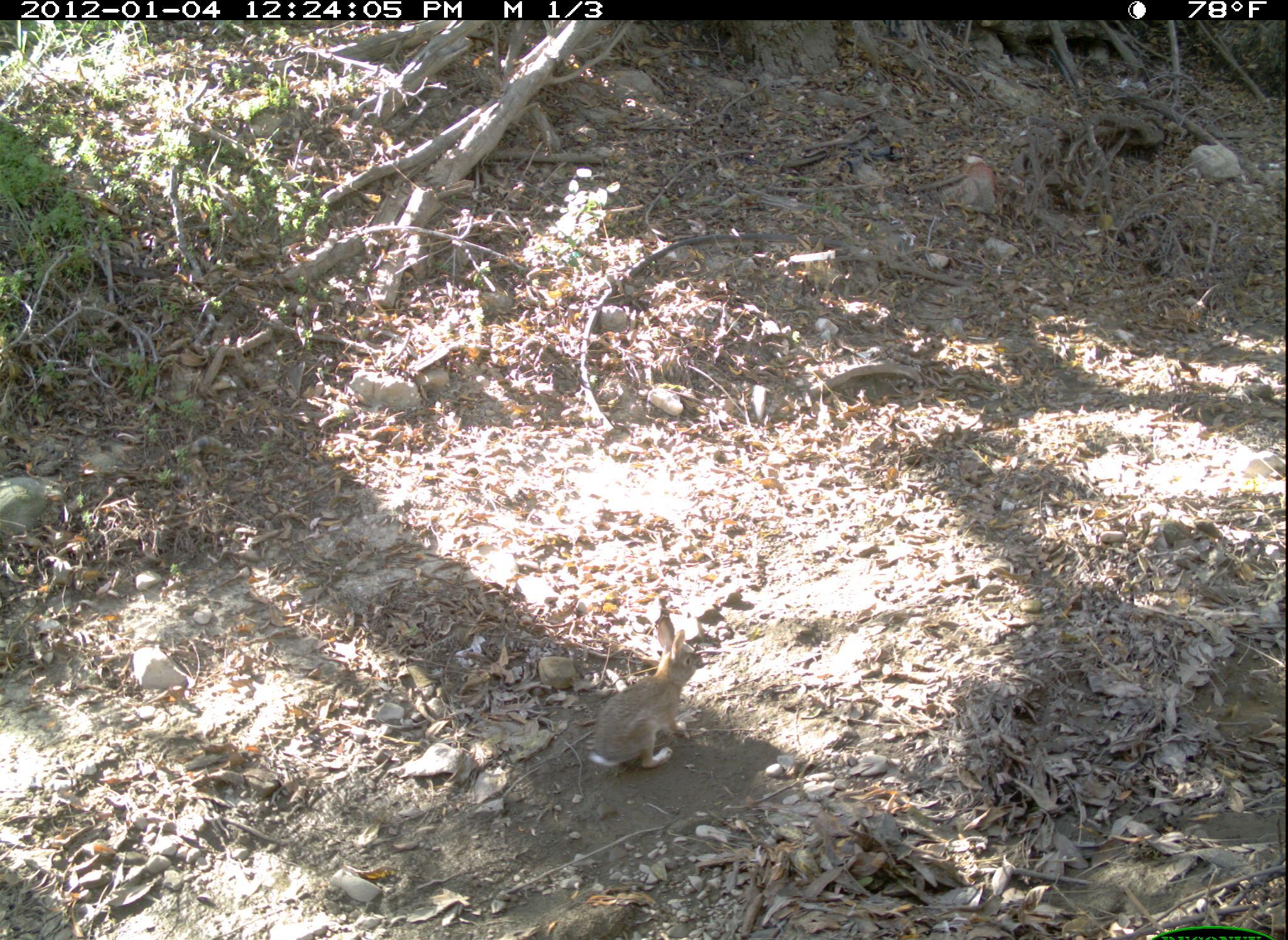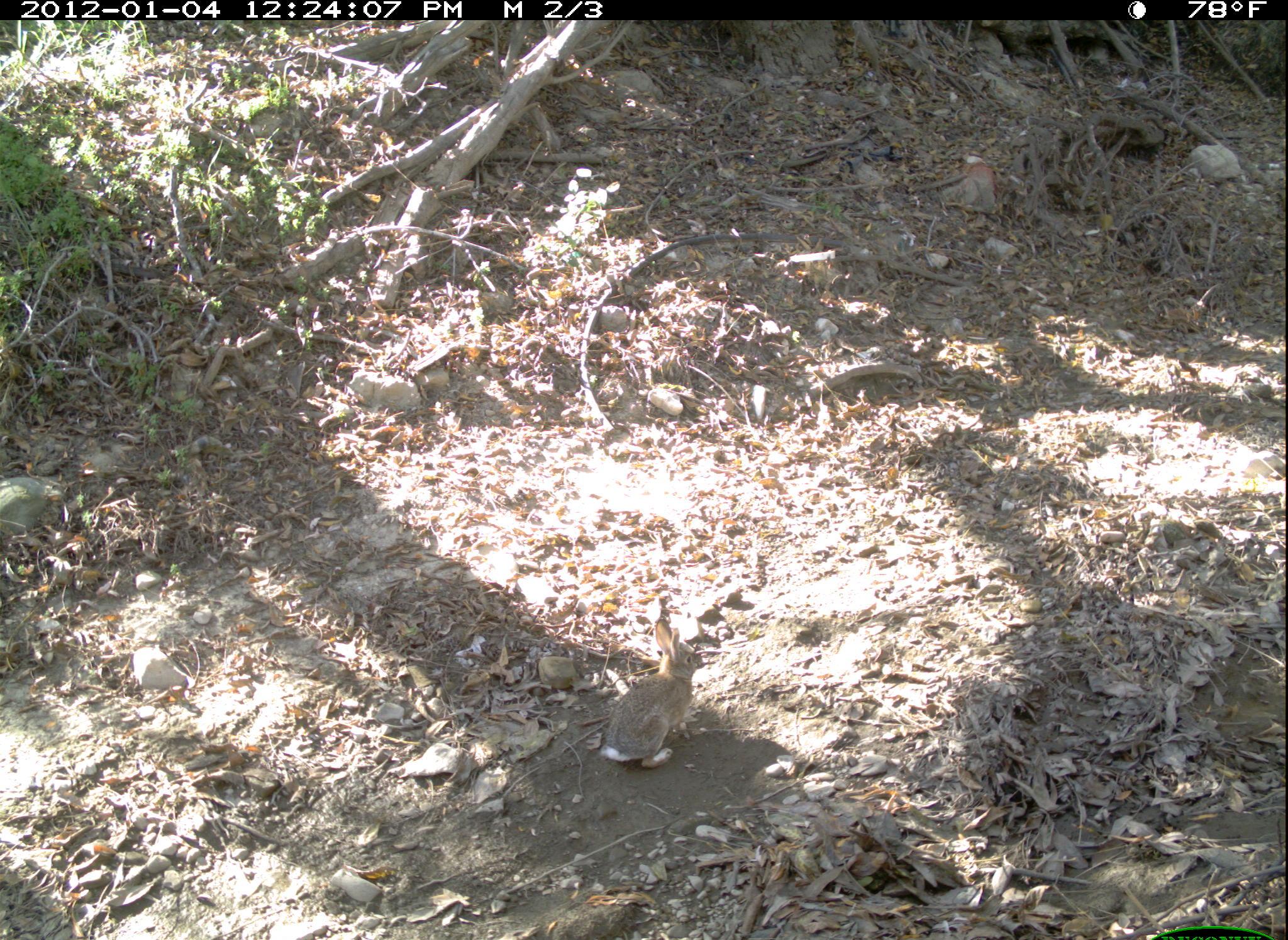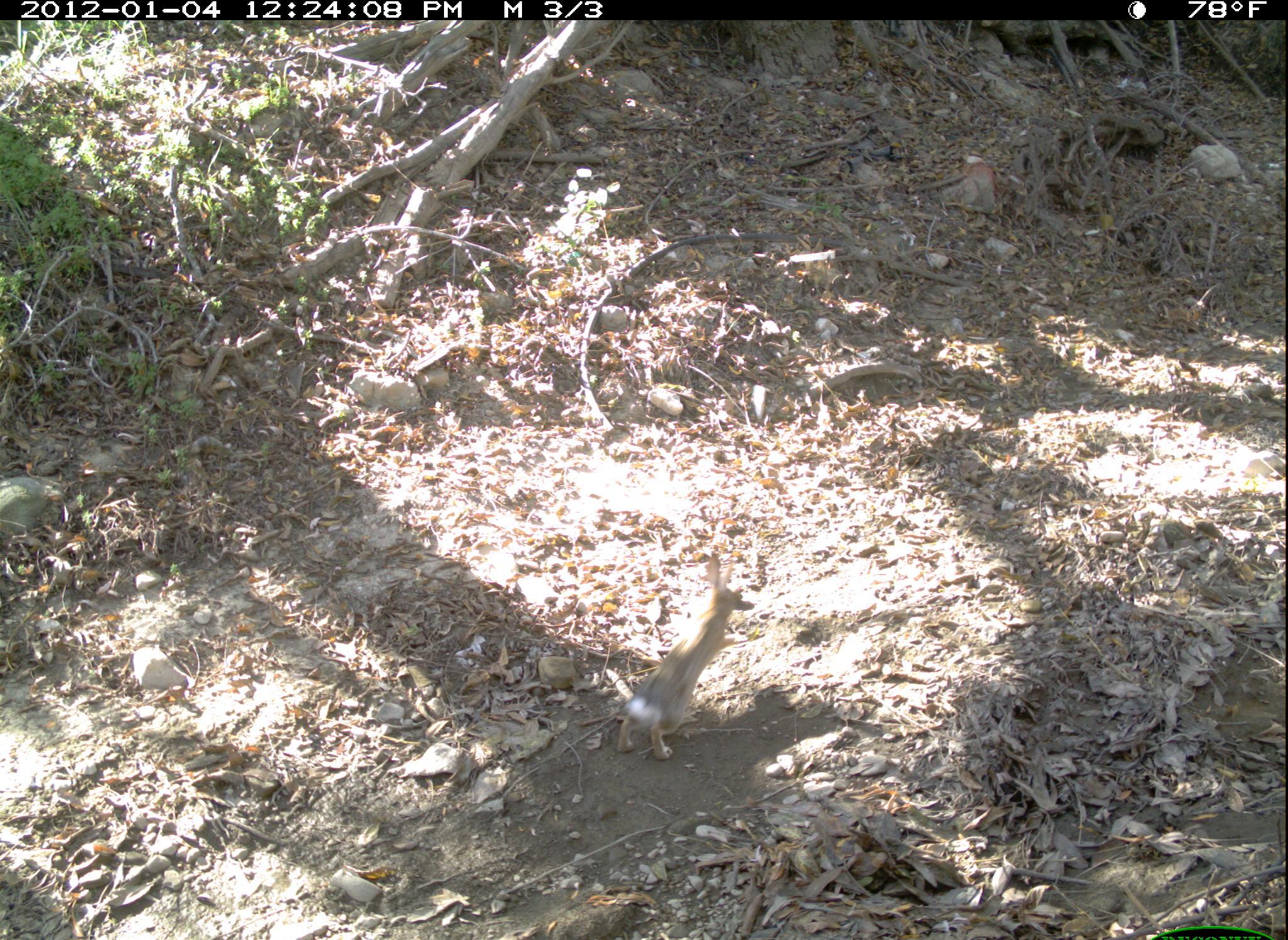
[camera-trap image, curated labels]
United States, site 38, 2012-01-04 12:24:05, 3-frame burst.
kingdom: Animalia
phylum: Chordata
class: Mammalia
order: Lagomorpha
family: Leporidae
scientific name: Leporidae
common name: rabbits and hares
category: rabbit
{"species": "rabbit (rabbits and hares) (Leporidae)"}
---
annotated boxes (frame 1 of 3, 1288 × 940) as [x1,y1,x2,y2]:
rabbit: [580,612,712,786]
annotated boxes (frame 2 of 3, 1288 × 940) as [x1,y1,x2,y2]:
rabbit: [607,607,715,786]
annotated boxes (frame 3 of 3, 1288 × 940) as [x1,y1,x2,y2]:
rabbit: [596,551,794,772]